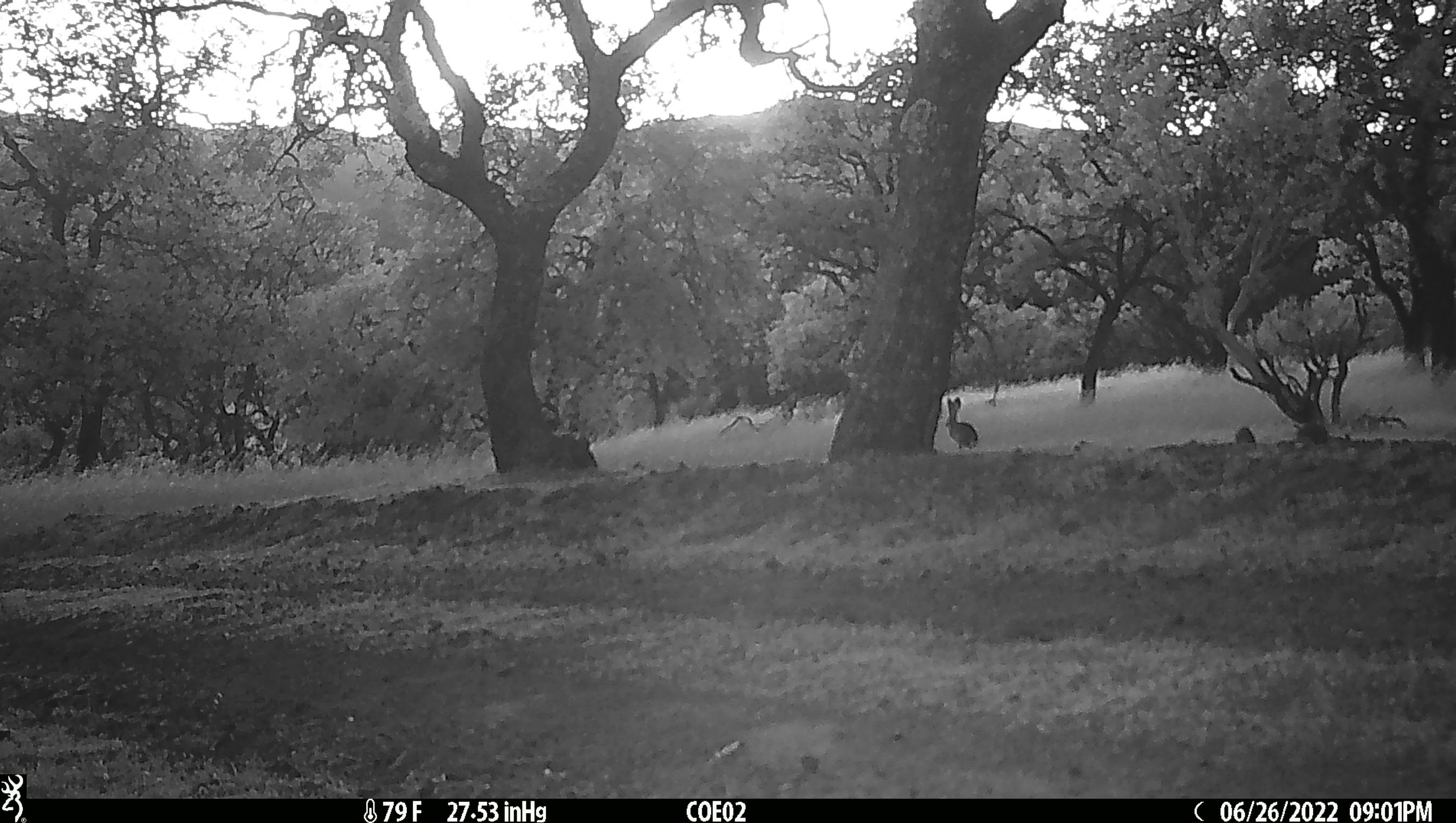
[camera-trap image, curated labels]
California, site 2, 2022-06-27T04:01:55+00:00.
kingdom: Animalia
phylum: Chordata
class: Mammalia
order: Lagomorpha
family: Leporidae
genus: Lepus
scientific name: Lepus californicus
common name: black-tailed jackrabbit